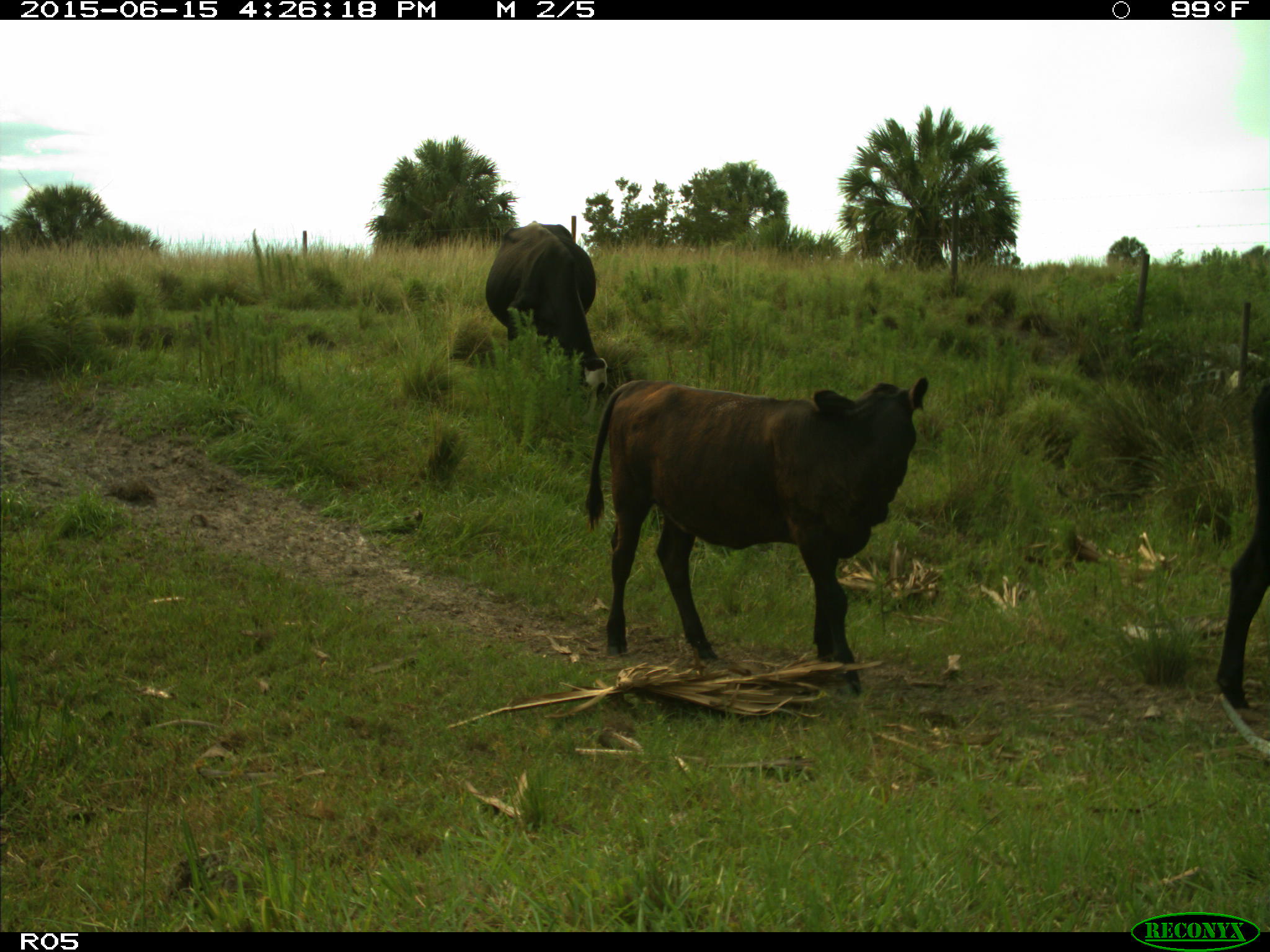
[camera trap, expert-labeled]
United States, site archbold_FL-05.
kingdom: Animalia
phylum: Chordata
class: Mammalia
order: Artiodactyla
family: Bovidae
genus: Bos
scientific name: Bos taurus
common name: domestic cow